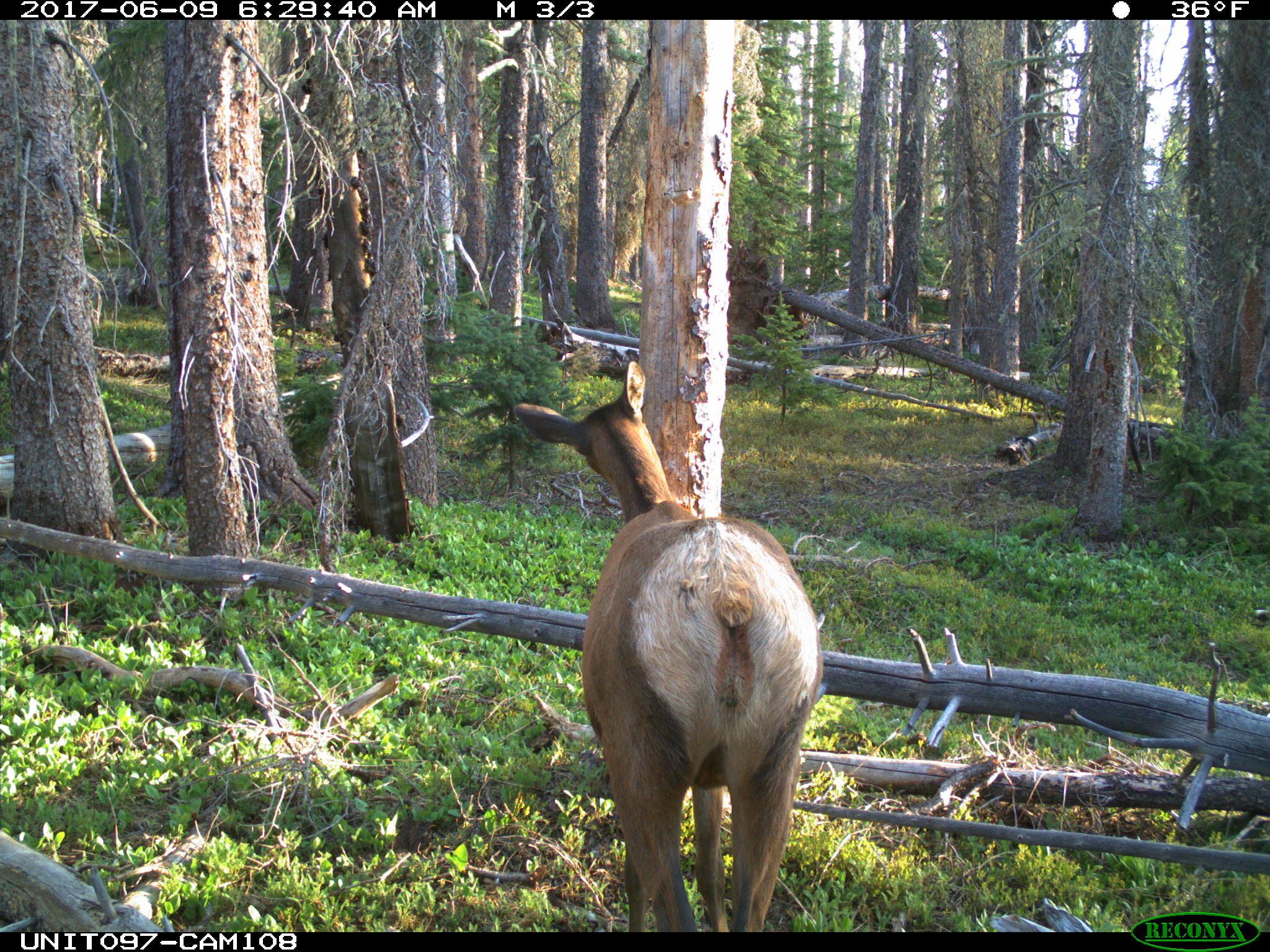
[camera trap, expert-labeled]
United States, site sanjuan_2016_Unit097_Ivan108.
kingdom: Animalia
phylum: Chordata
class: Mammalia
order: Artiodactyla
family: Cervidae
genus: Cervus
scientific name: Cervus elaphus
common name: red deer